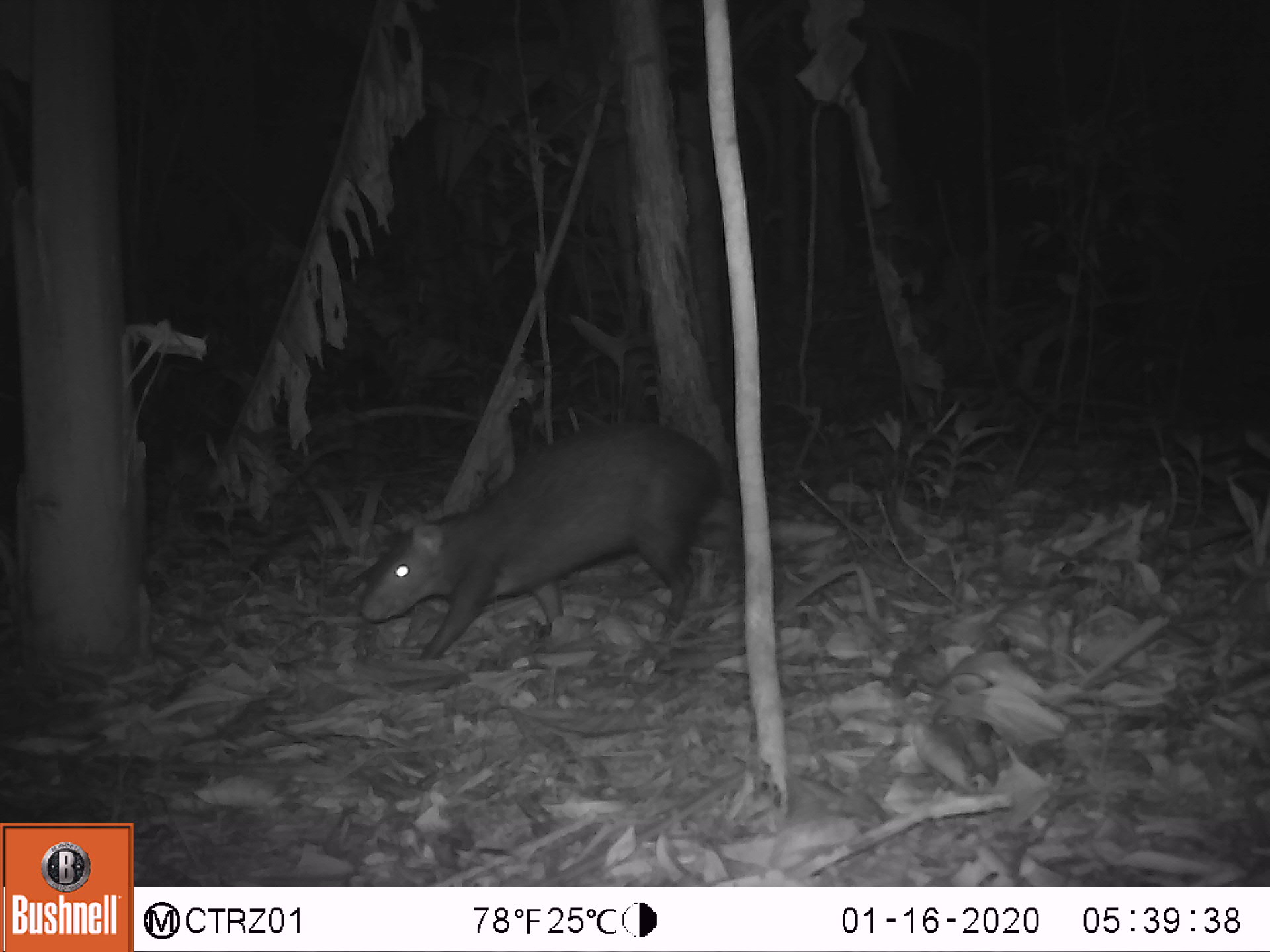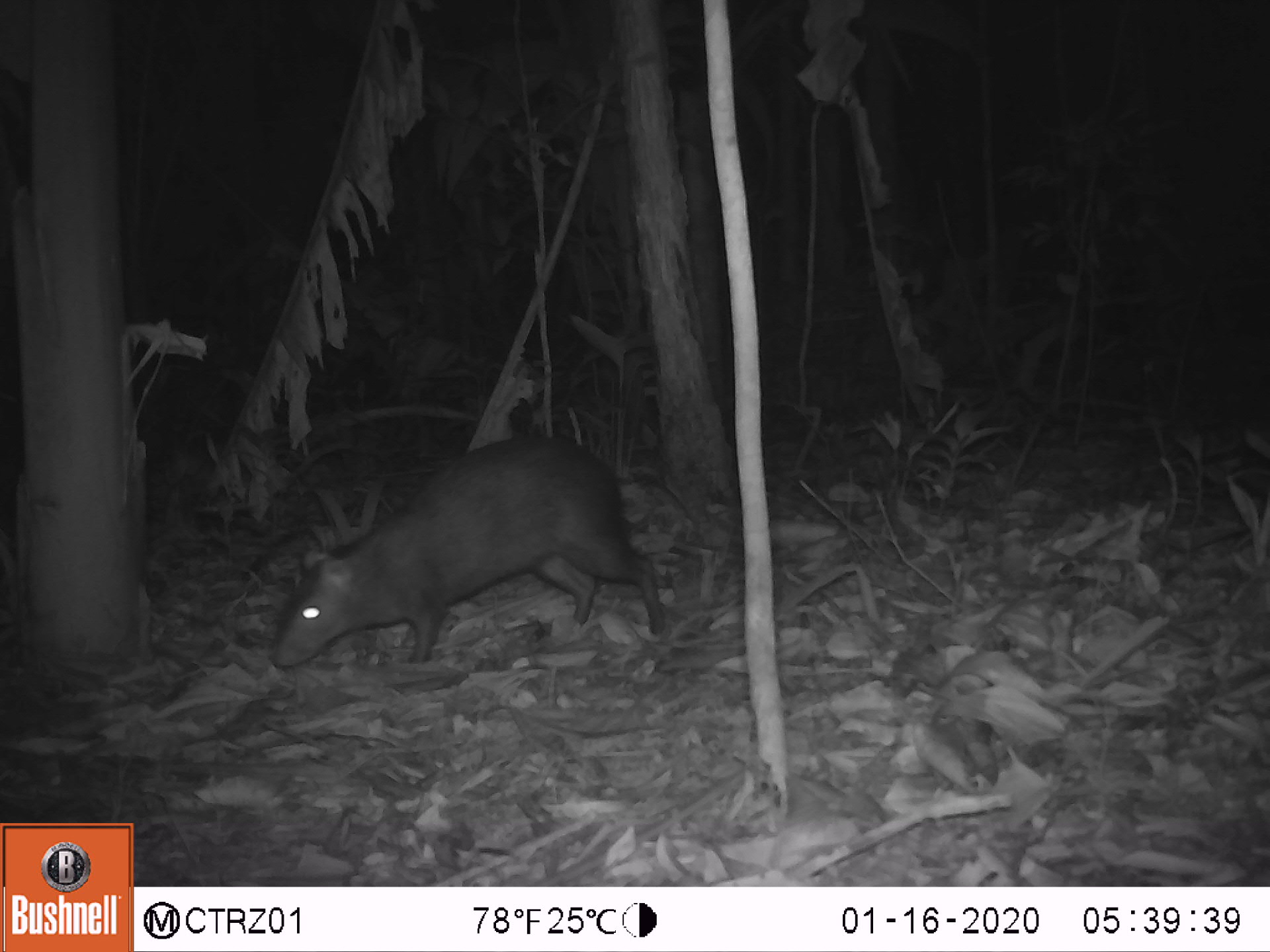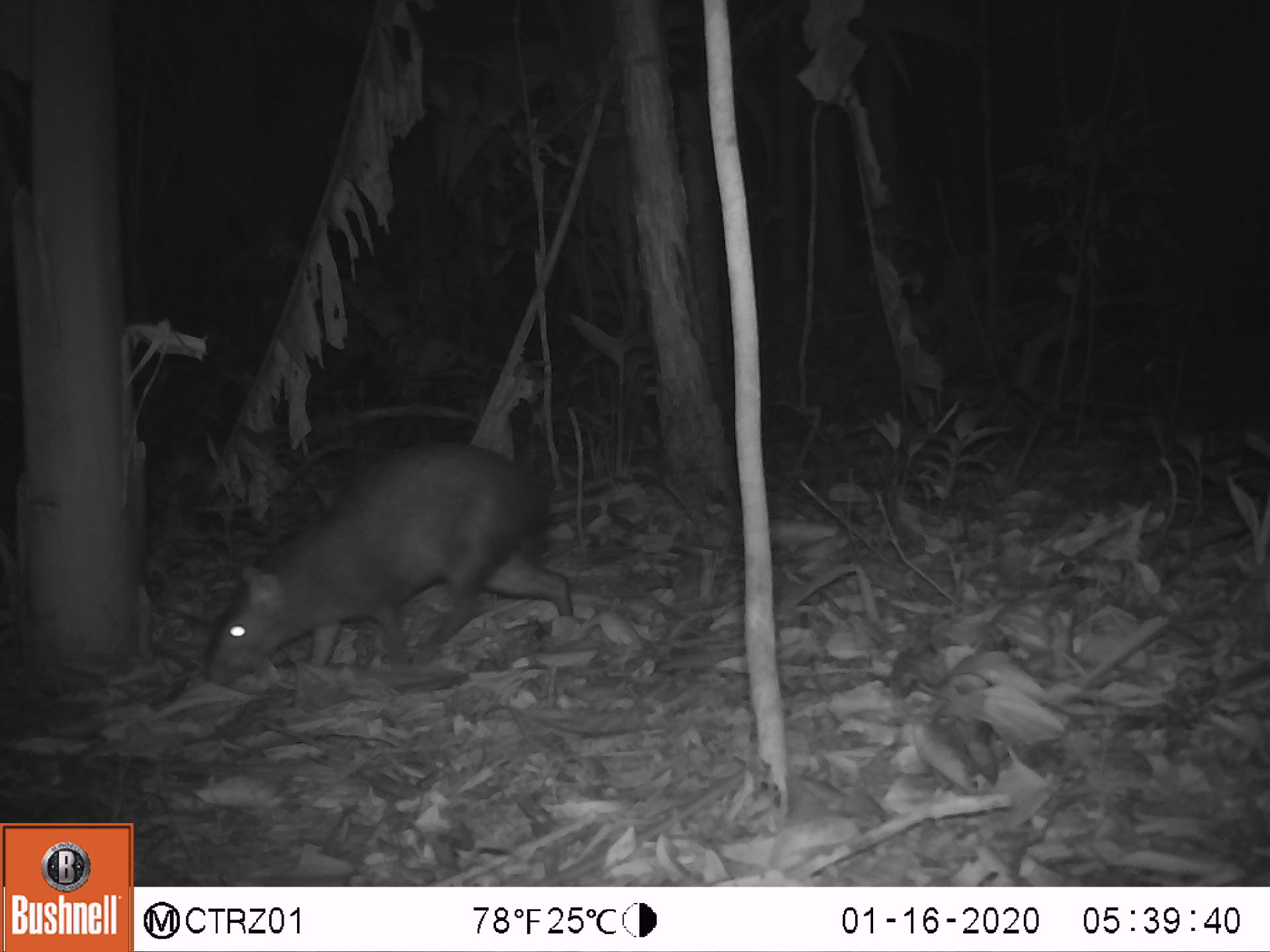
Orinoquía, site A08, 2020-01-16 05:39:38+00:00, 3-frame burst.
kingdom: Animalia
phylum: Chordata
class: Mammalia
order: Rodentia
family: Dasyproctidae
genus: Dasyprocta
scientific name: Dasyprocta fuliginosa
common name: black agouti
Black agouti (Dasyprocta fuliginosa).